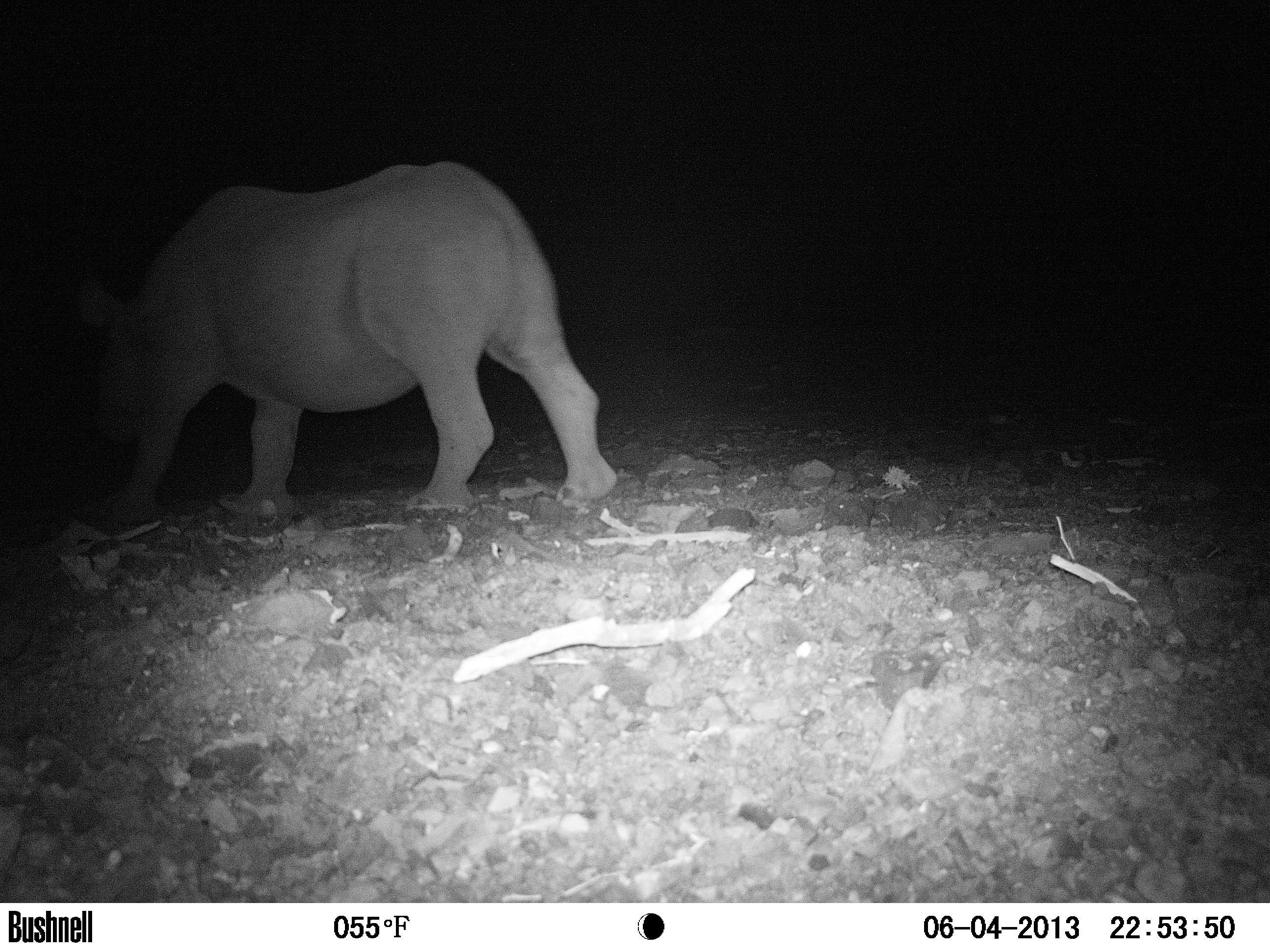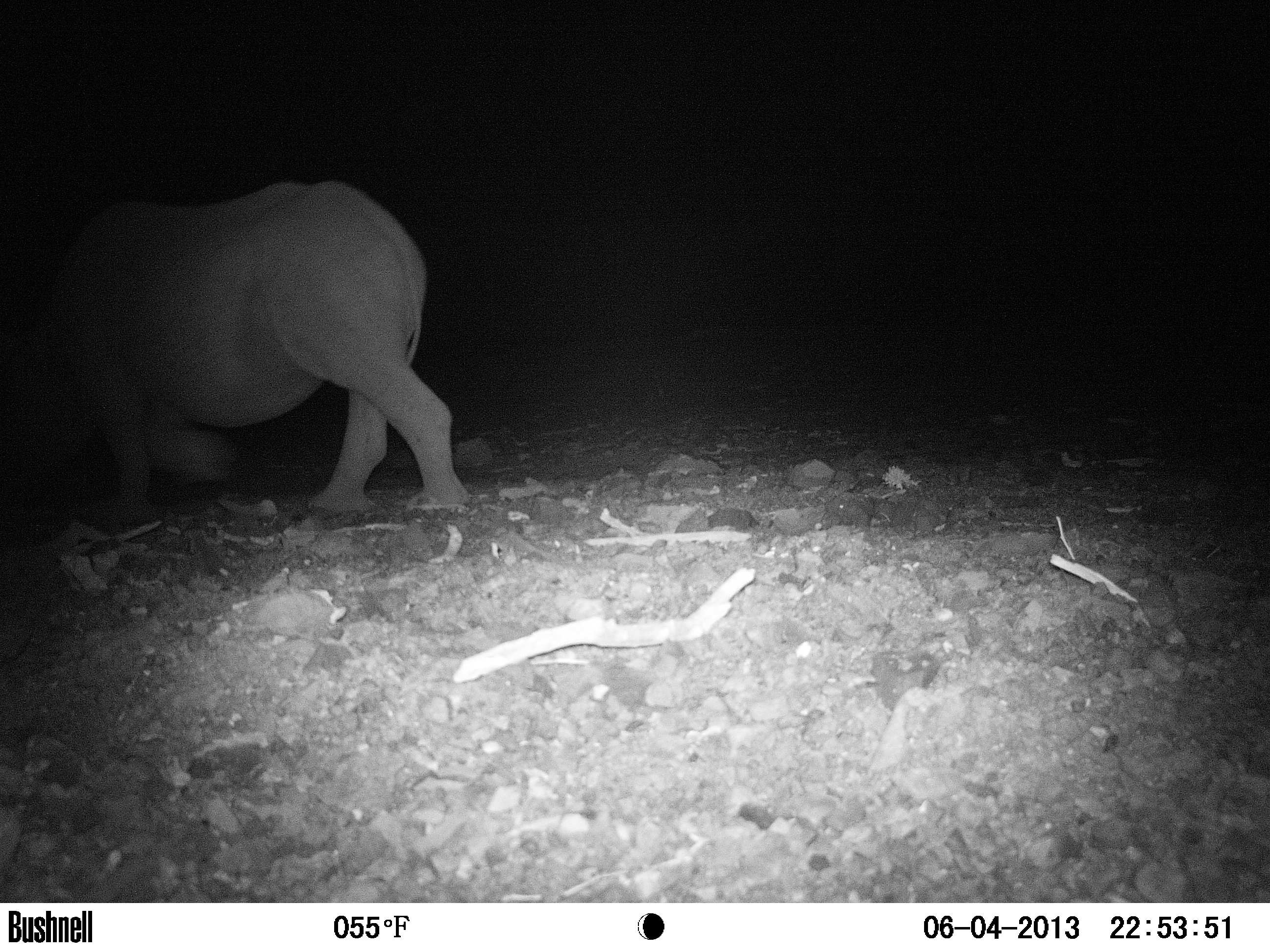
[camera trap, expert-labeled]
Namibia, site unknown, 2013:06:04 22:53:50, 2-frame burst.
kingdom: Animalia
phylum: Chordata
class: Mammalia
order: Perissodactyla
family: Rhinocerotidae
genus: Diceros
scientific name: Diceros bicornis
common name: black rhinoceros